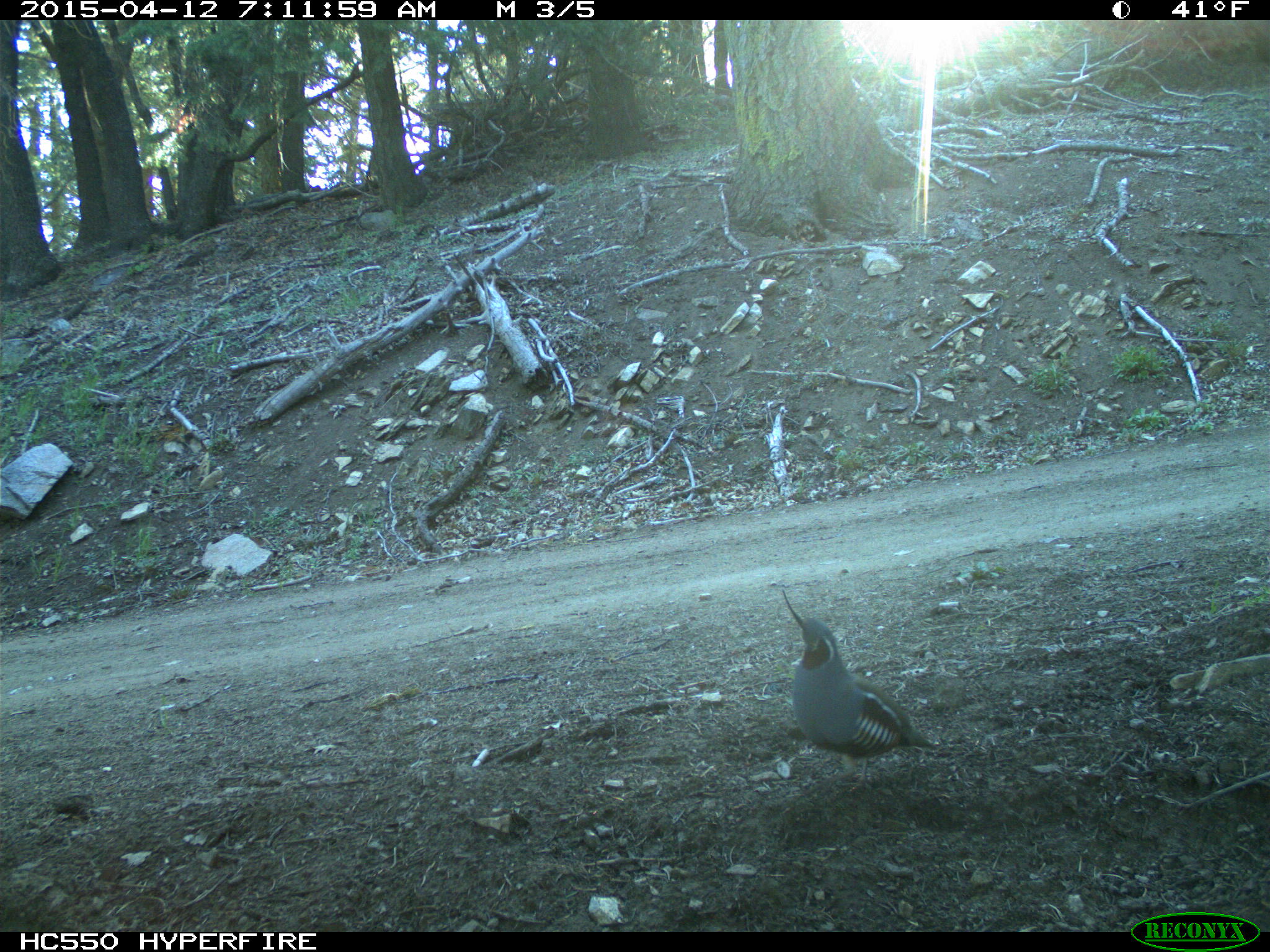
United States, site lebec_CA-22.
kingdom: Animalia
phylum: Chordata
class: Aves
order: Galliformes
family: Odontophoridae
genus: Callipepla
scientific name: Callipepla californica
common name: california quail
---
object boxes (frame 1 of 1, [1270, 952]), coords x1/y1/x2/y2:
animal: 781/588/936/794